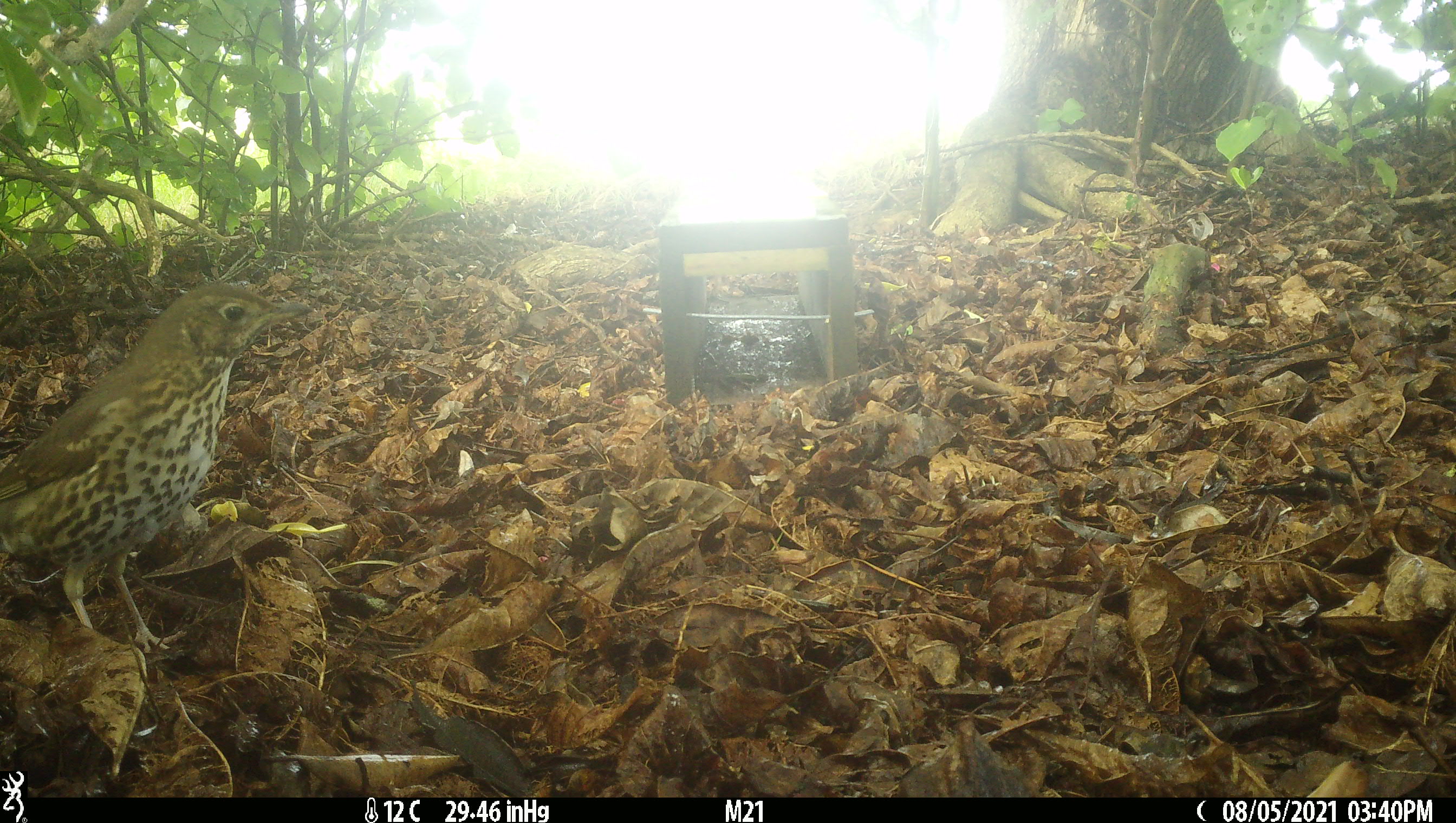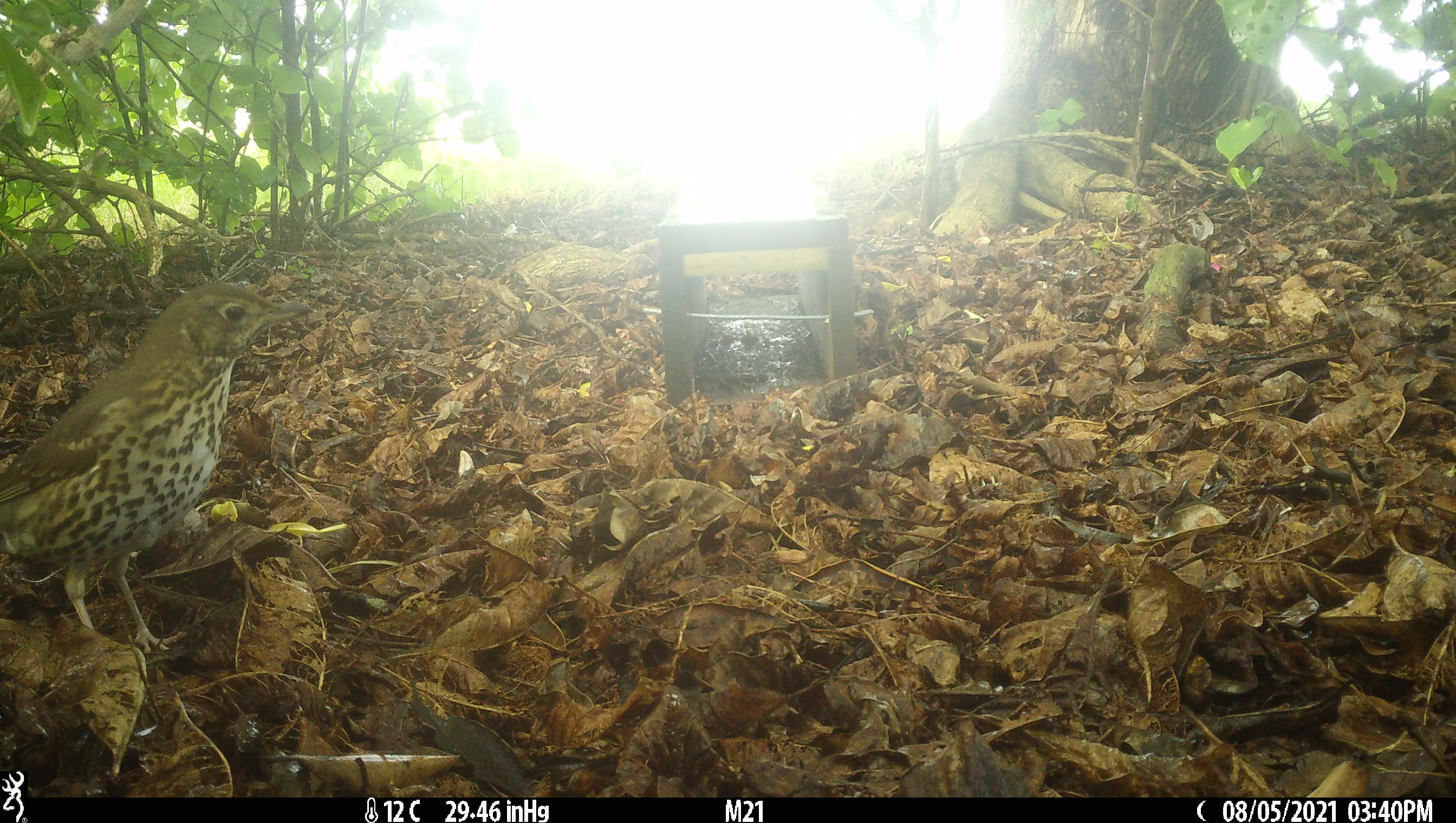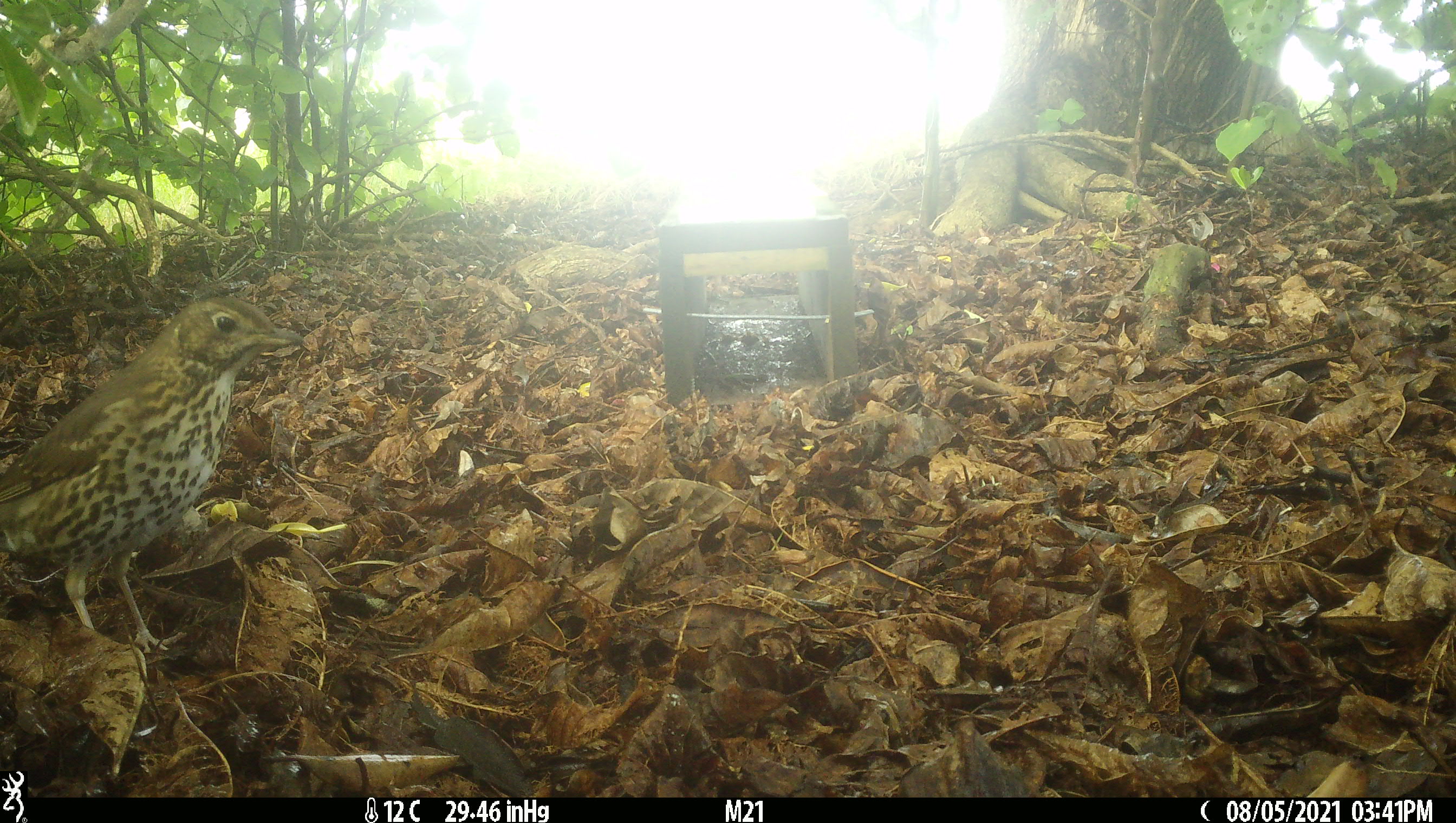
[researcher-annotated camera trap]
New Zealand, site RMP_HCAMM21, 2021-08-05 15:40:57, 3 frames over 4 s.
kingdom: Animalia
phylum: Chordata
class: Aves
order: Passeriformes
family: Turdidae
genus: Turdus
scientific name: Turdus philomelos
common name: song thrush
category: thrush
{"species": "thrush (song thrush) (Turdus philomelos)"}